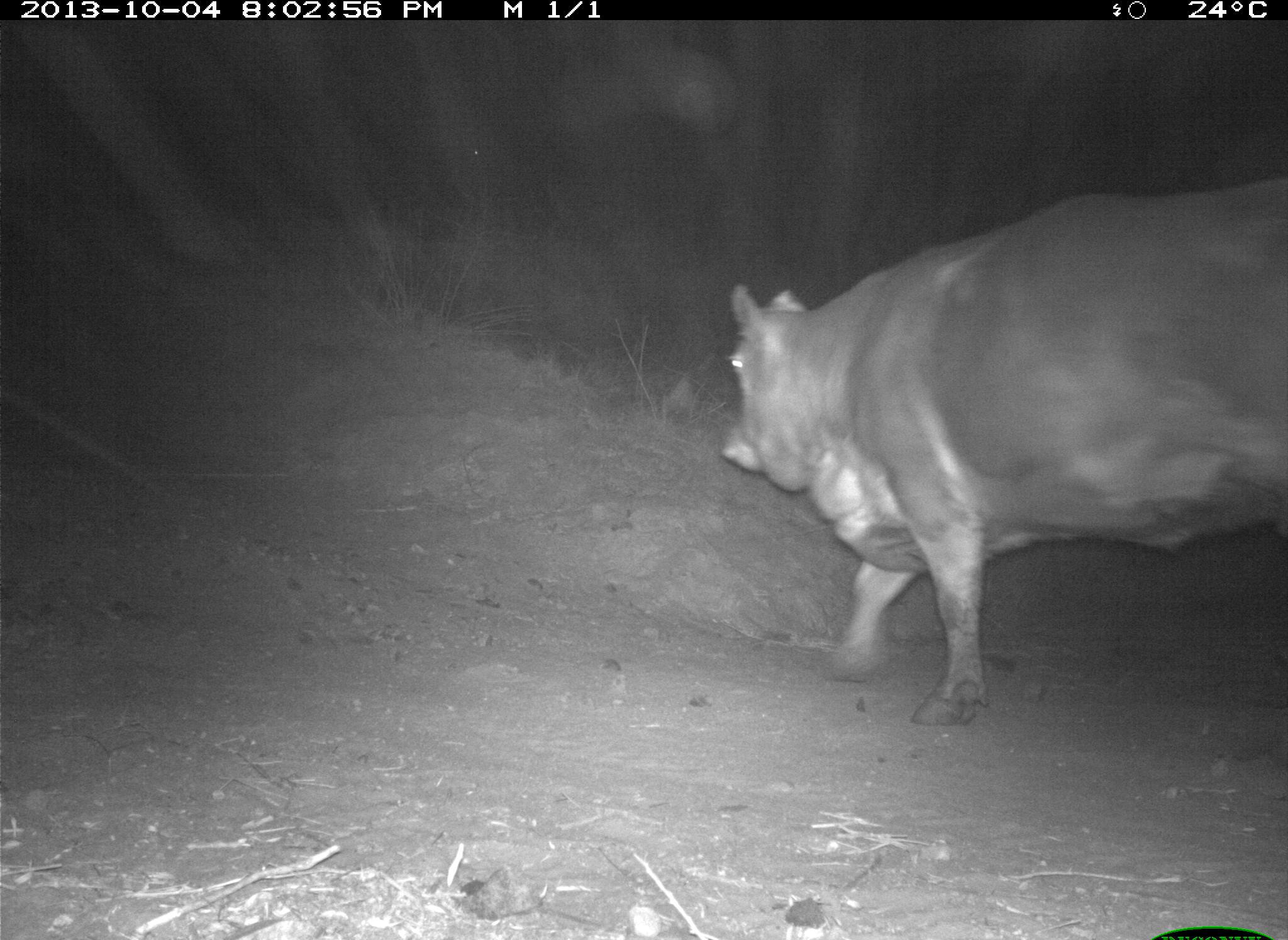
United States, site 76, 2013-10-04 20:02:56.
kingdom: Animalia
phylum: Chordata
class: Mammalia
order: Artiodactyla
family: Bovidae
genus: Bos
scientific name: Bos taurus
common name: cow